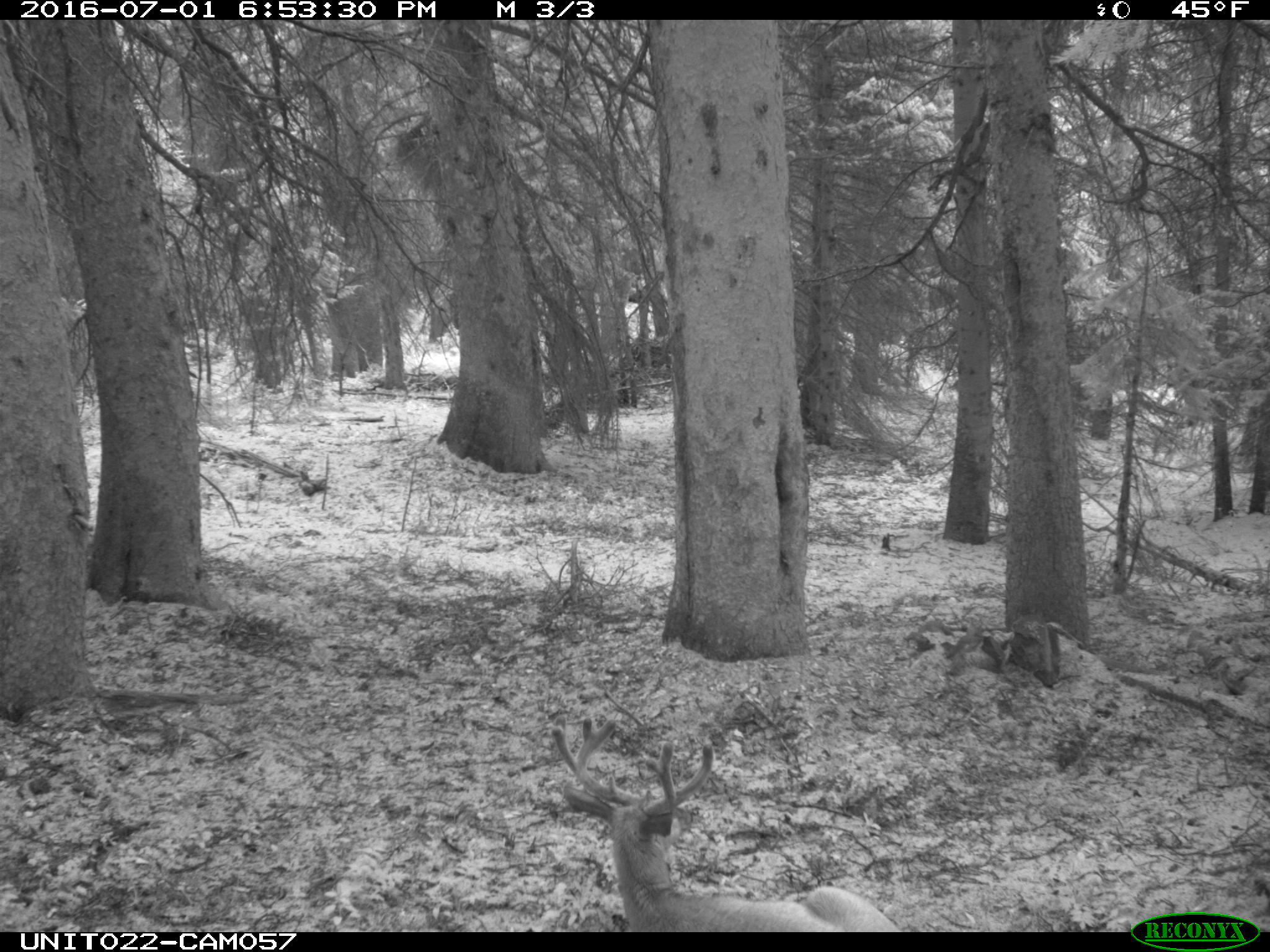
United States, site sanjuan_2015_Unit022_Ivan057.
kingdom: Animalia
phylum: Chordata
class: Mammalia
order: Artiodactyla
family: Cervidae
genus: Odocoileus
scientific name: Odocoileus hemionus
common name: mule deer